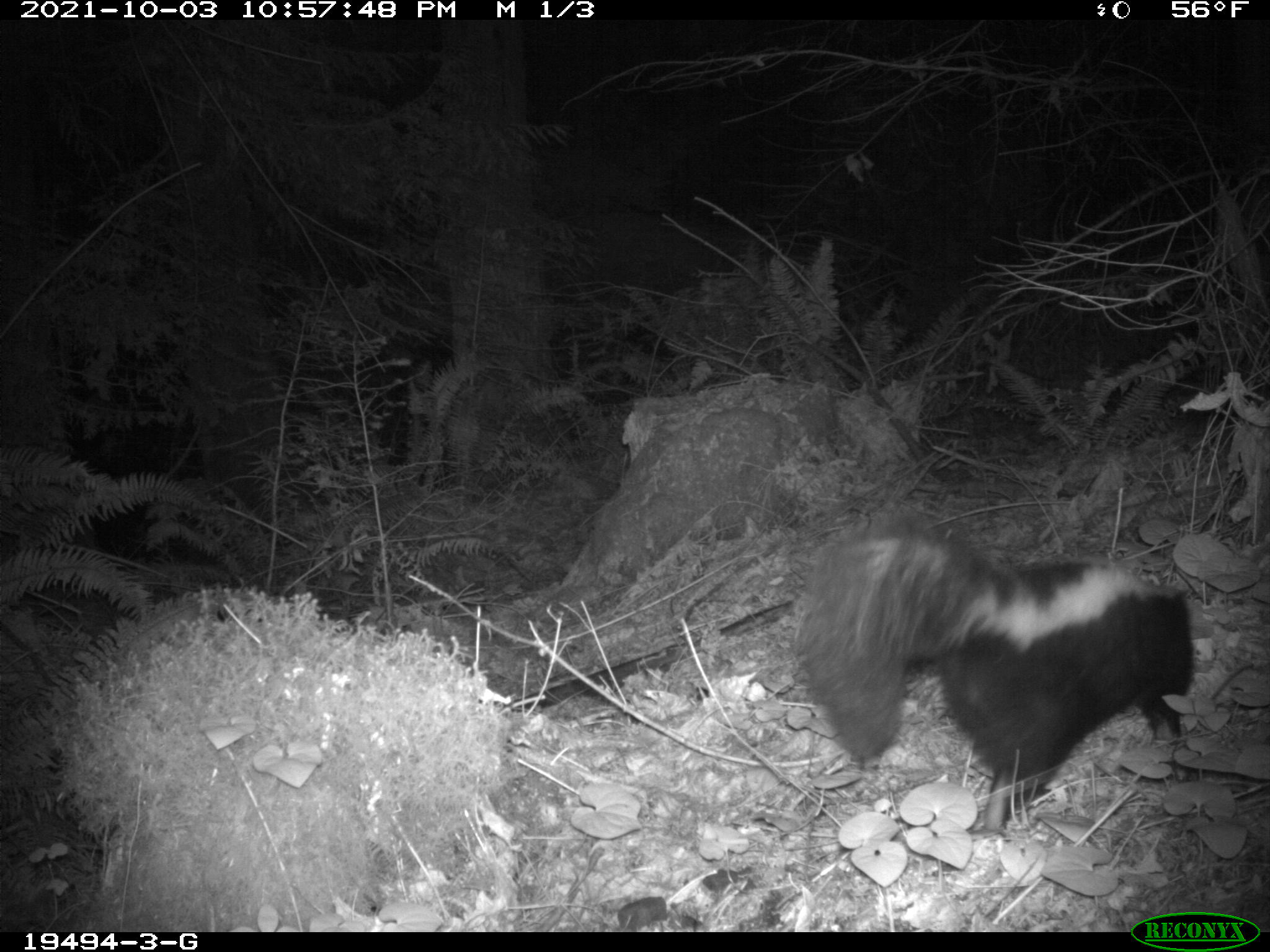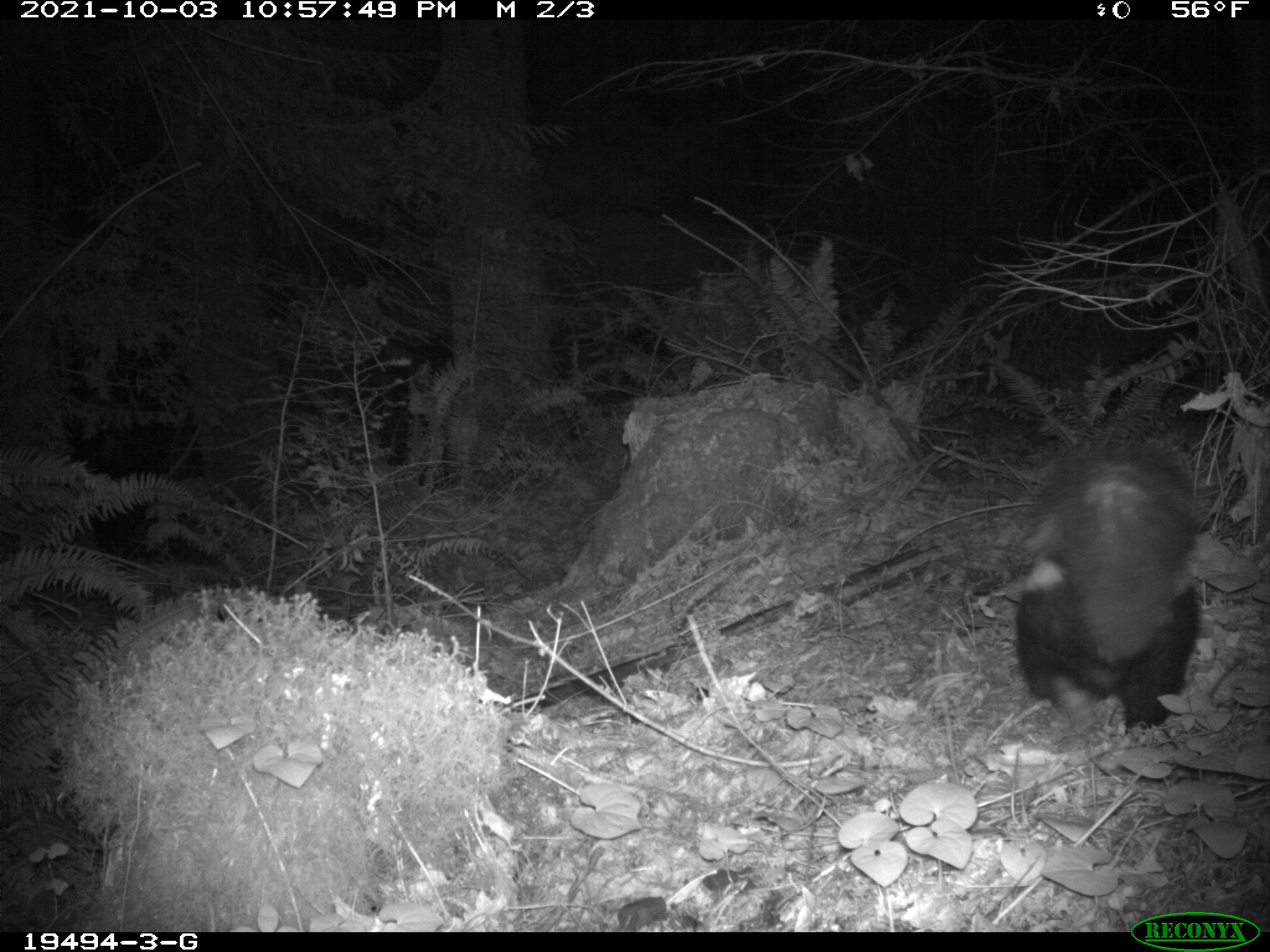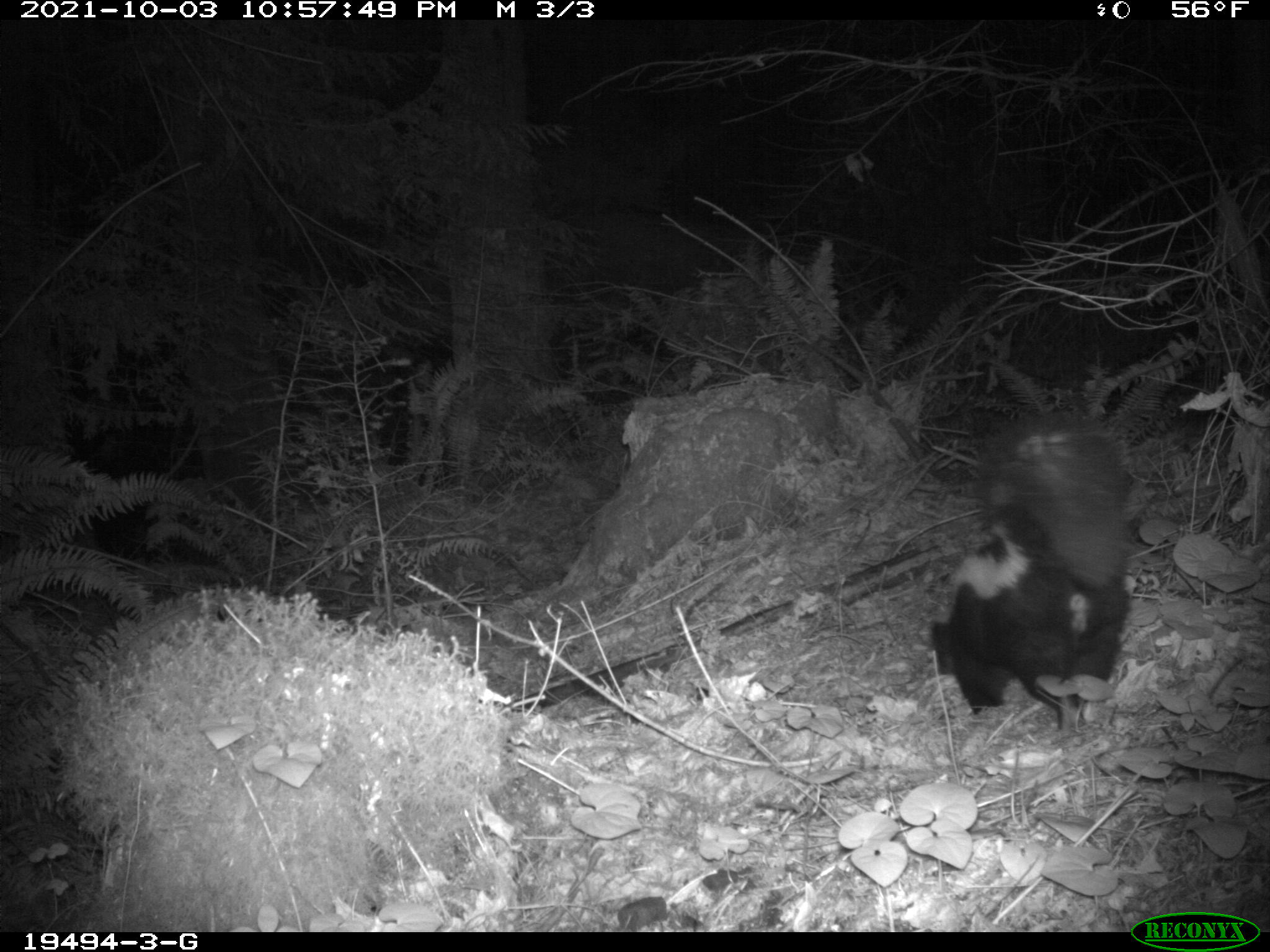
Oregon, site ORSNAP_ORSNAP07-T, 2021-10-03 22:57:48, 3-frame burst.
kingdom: Animalia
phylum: Chordata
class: Mammalia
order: Carnivora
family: Mephitidae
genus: Mephitis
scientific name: Mephitis mephitis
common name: striped skunk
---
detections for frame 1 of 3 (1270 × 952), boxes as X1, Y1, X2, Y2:
striped skunk: 792, 528, 1213, 827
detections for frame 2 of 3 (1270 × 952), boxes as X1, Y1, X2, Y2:
striped skunk: 1012, 423, 1213, 739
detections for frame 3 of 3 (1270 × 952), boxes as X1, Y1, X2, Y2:
striped skunk: 919, 409, 1129, 735